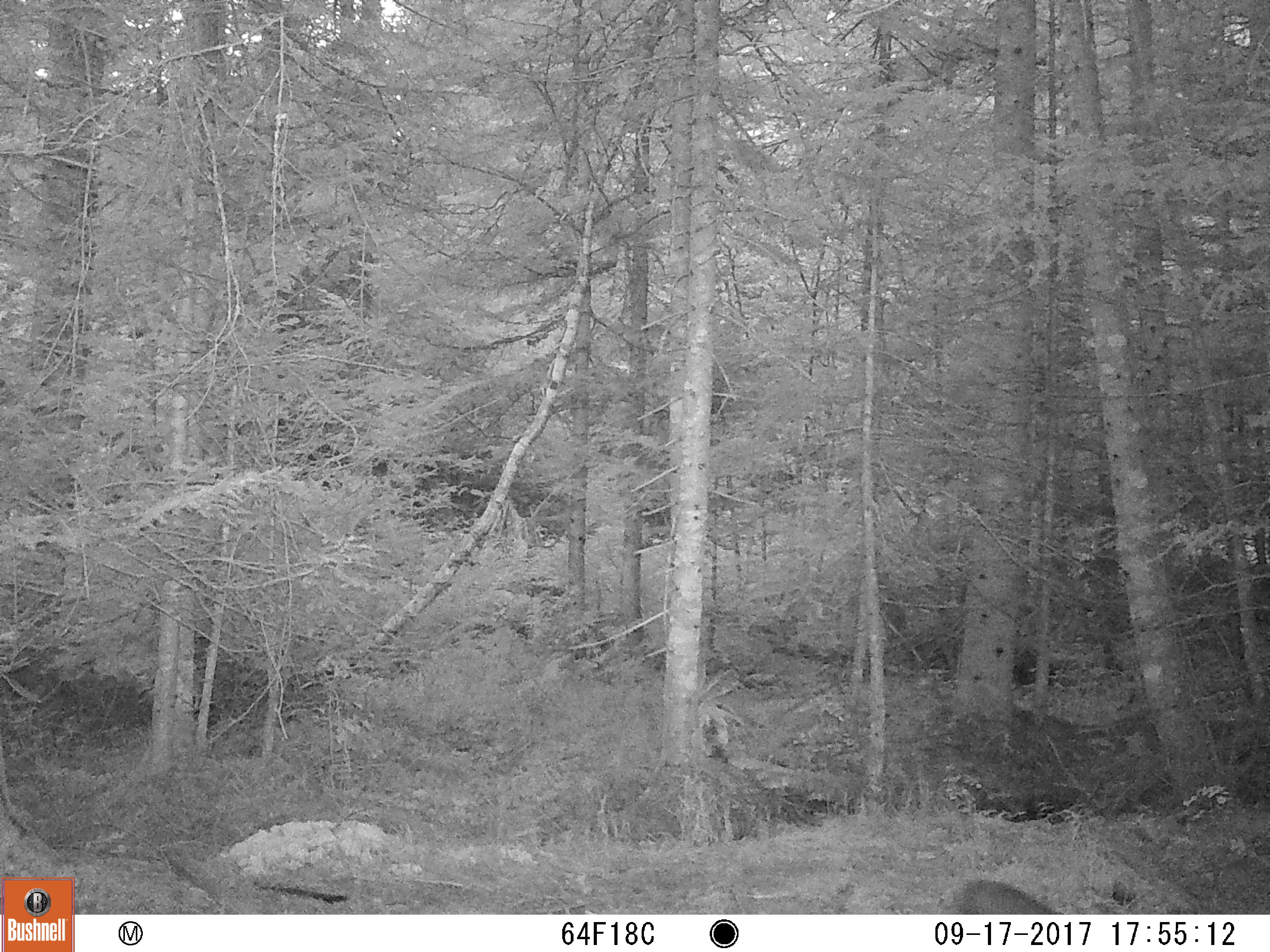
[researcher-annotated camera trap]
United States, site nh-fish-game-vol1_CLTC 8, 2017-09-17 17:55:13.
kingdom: Animalia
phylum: Chordata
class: Mammalia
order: Lagomorpha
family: Leporidae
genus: Lepus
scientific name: Lepus americanus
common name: snowshoe hare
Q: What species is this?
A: Snowshoe hare (Lepus americanus).